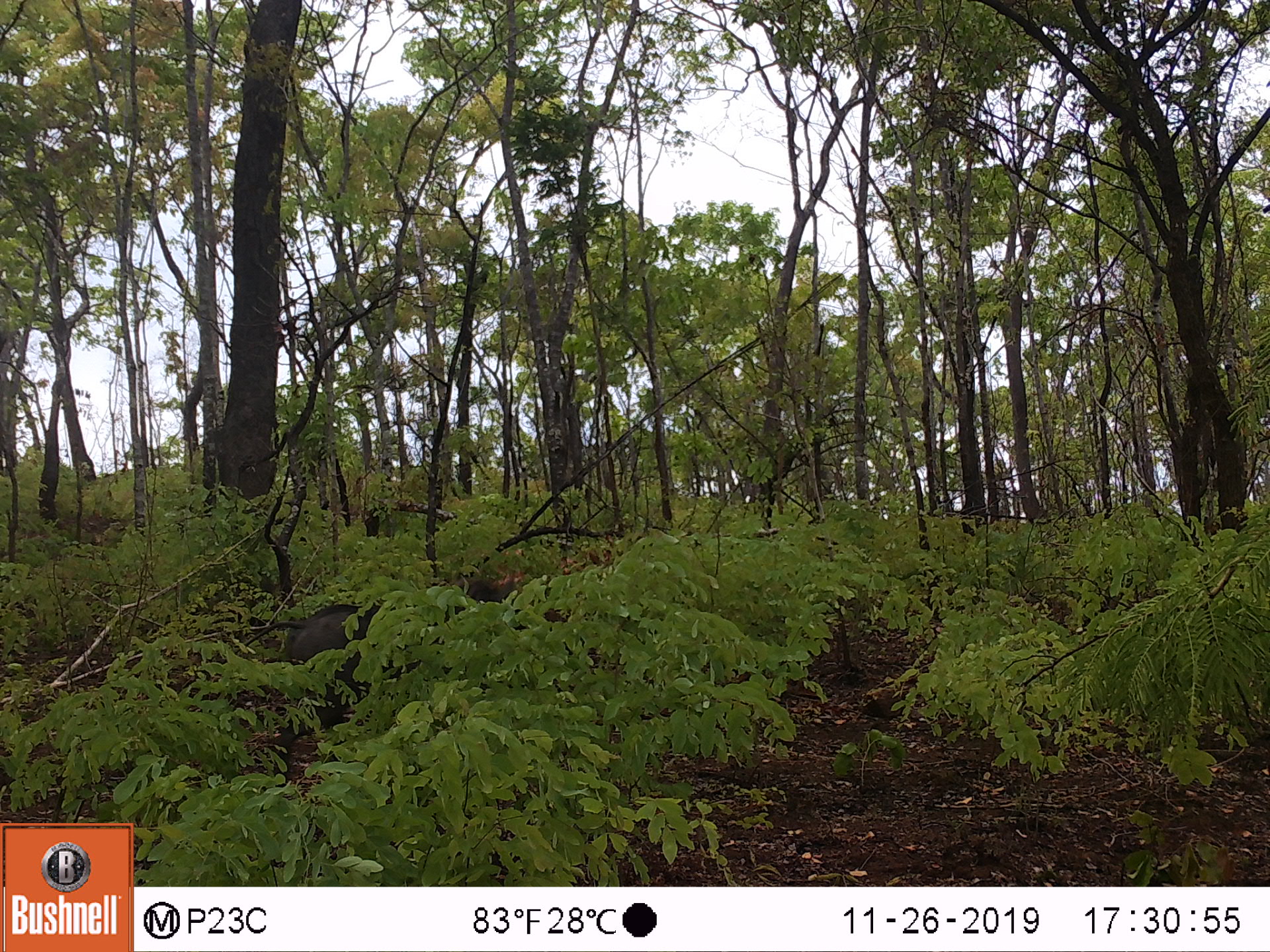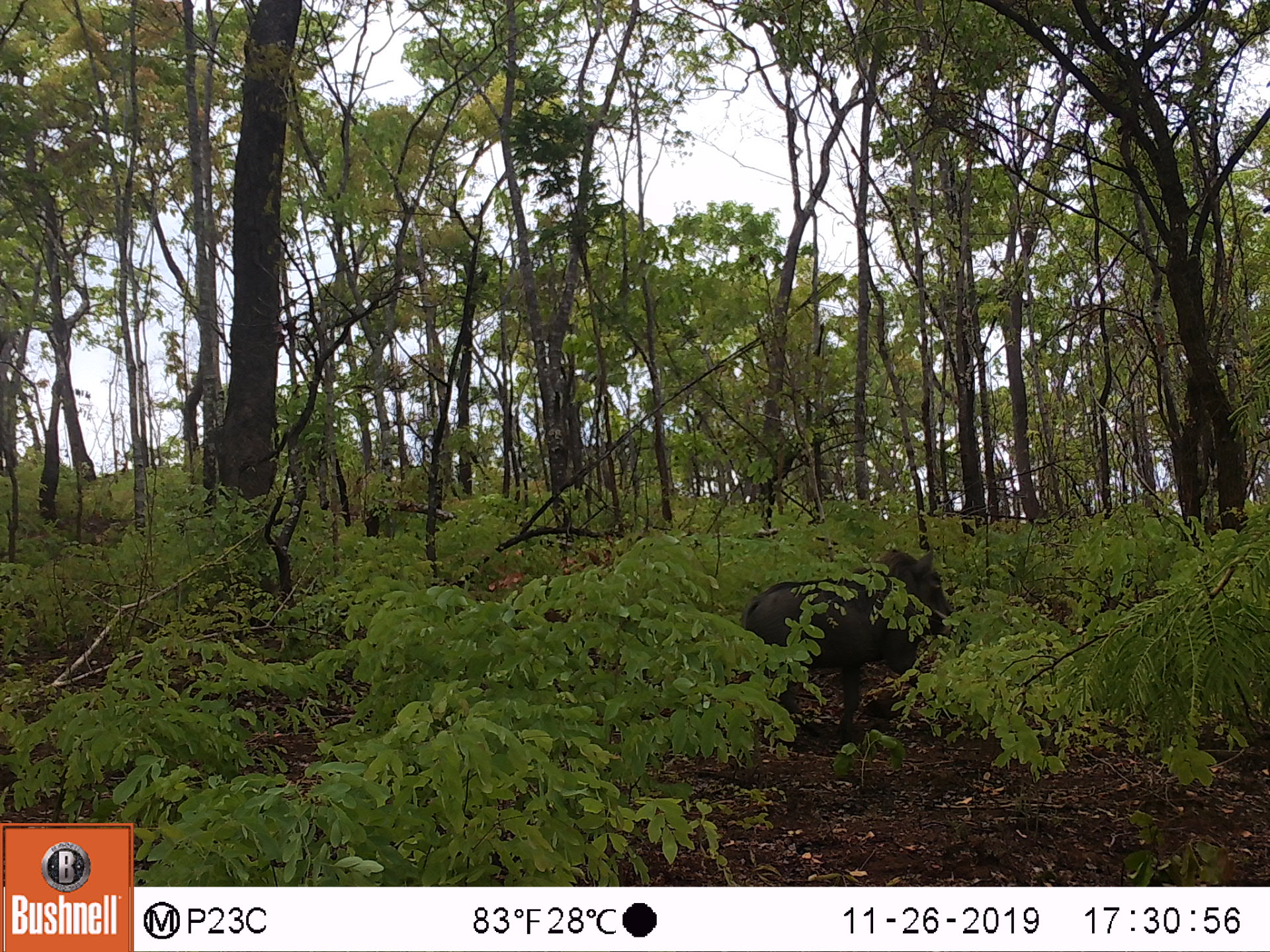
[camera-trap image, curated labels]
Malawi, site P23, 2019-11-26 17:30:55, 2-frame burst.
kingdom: Animalia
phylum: Chordata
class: Mammalia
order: Artiodactyla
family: Suidae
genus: Phacochoerus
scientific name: Phacochoerus africanus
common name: common warthog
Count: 1.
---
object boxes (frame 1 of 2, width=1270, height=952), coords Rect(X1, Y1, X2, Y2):
common warthog: Rect(270, 579, 496, 732)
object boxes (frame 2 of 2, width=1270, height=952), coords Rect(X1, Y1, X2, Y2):
common warthog: Rect(744, 549, 956, 690)